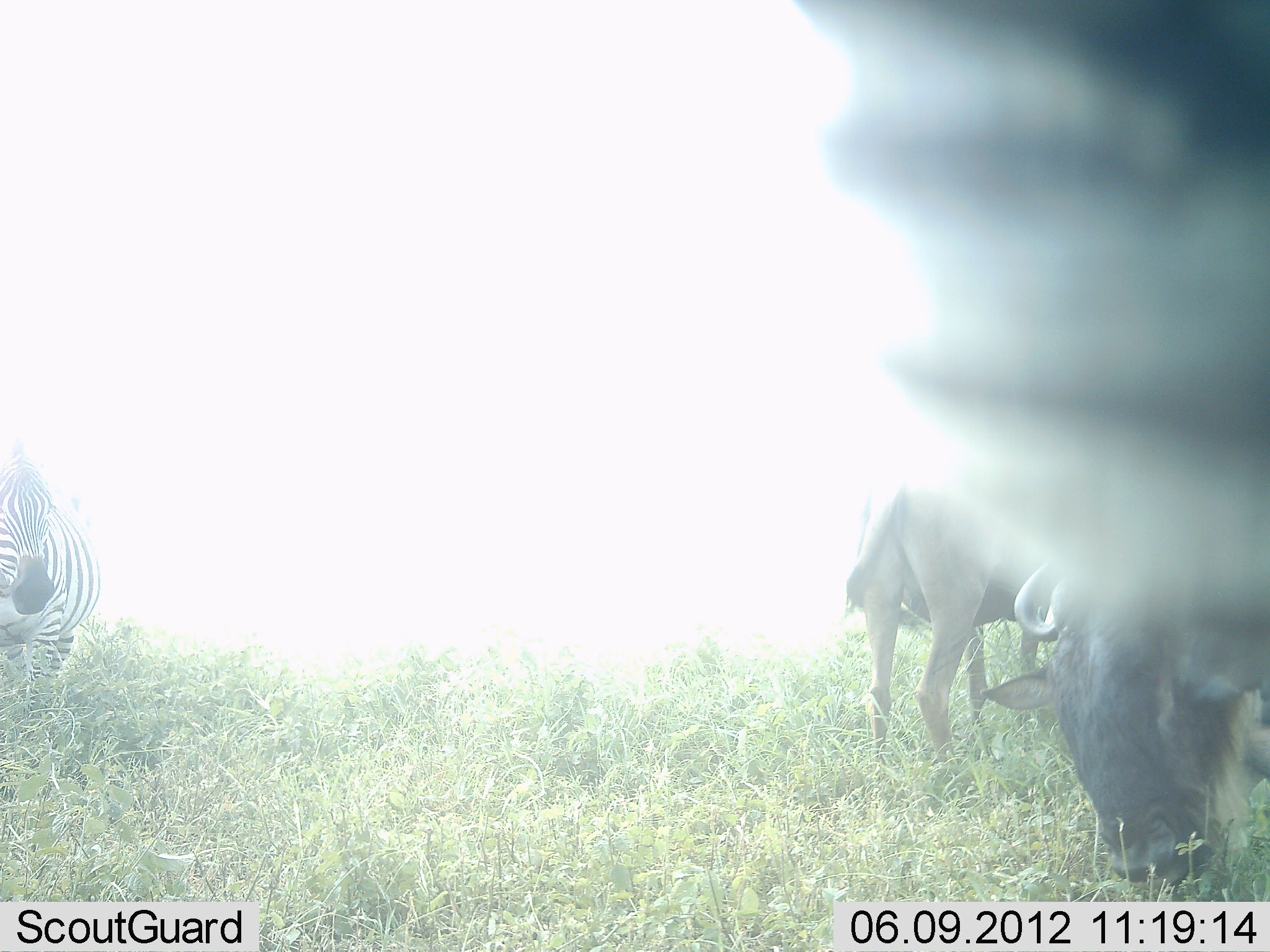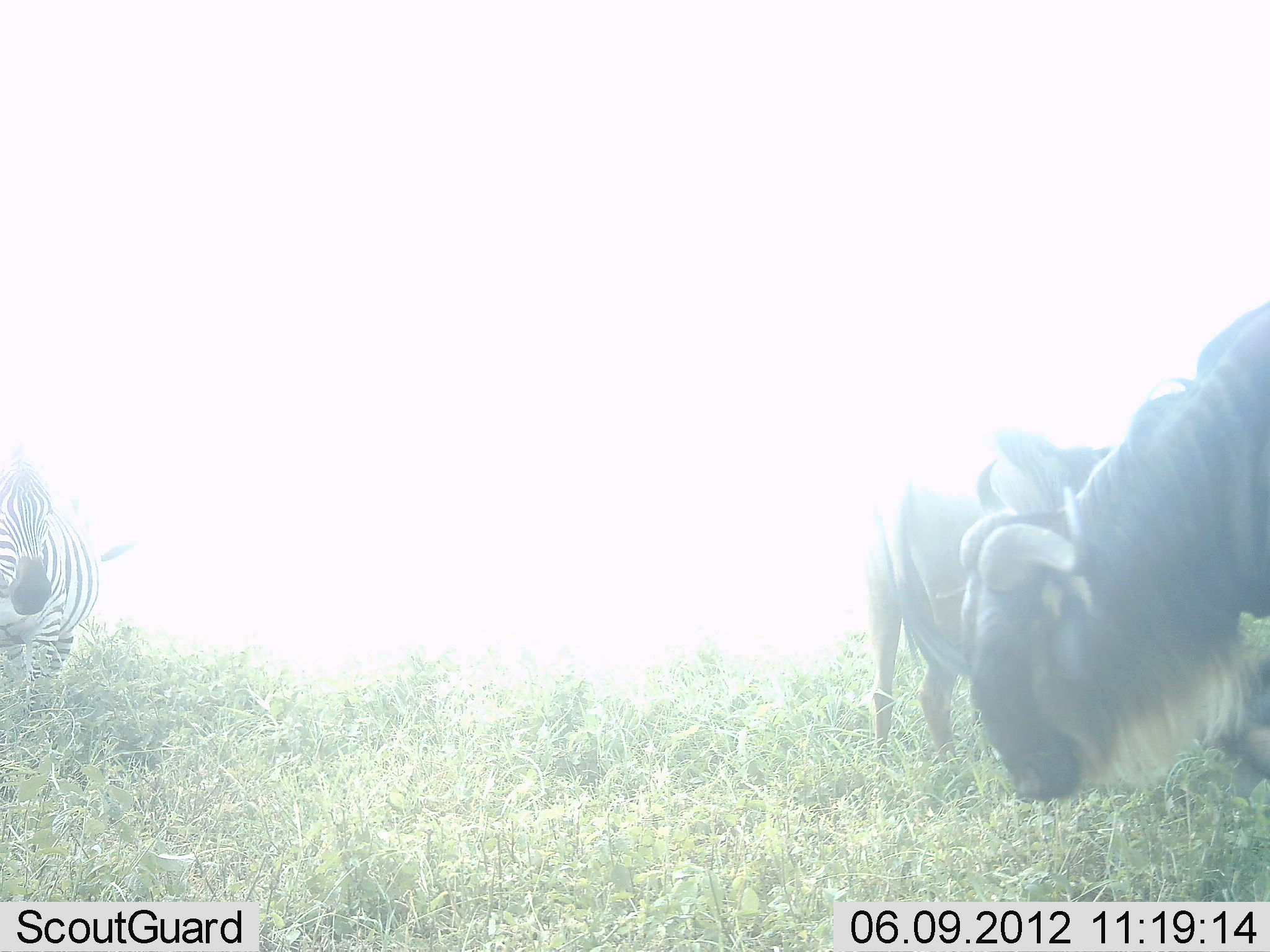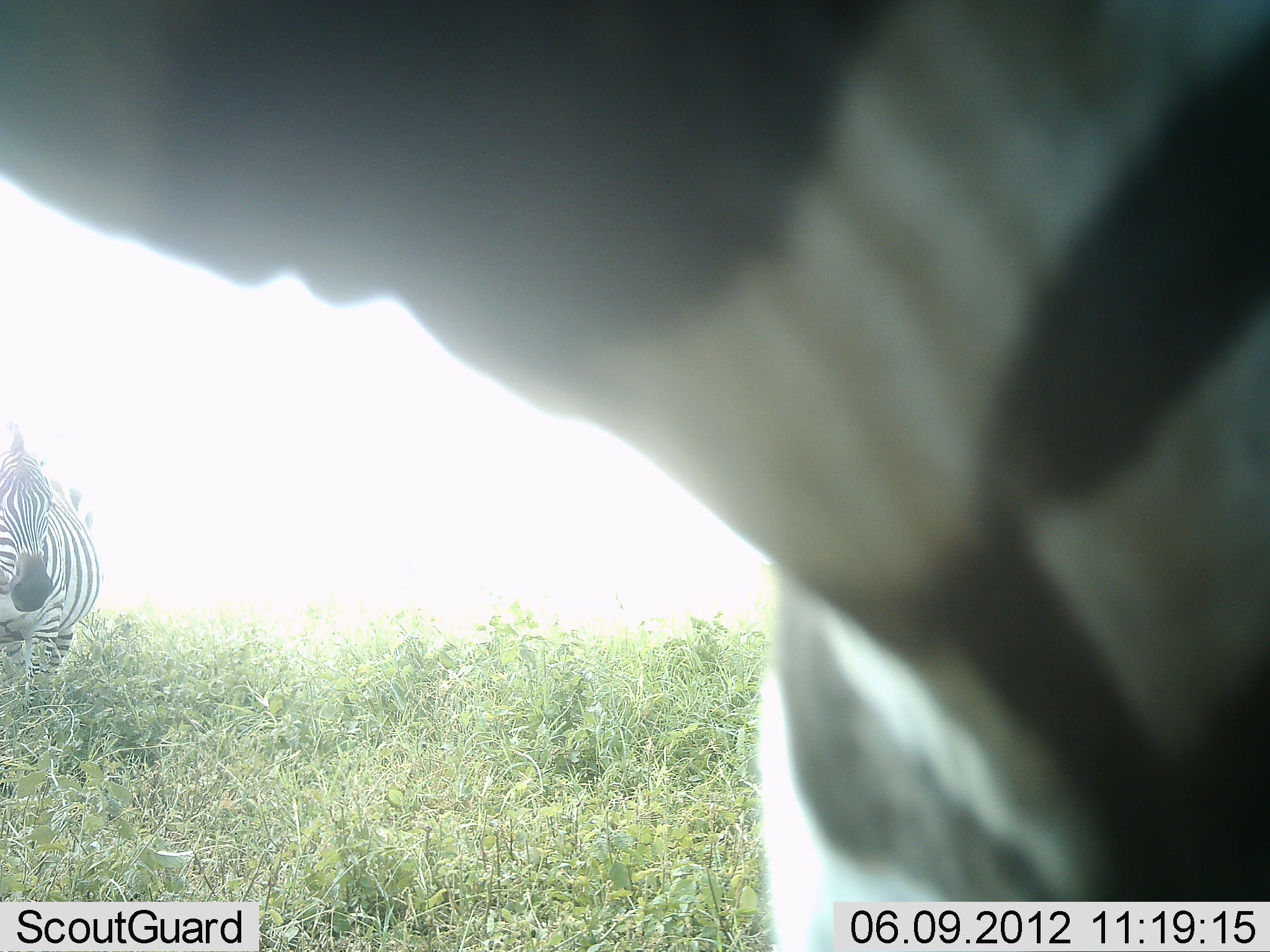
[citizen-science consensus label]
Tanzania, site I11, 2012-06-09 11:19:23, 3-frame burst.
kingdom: Animalia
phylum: Chordata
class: Mammalia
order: Artiodactyla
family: Bovidae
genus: Connochaetes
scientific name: Connochaetes taurinus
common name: blue wildebeest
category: wildebeest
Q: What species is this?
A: Wildebeest (blue wildebeest) (Connochaetes taurinus).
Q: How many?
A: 2.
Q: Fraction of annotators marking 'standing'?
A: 42%.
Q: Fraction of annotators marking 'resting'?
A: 0%.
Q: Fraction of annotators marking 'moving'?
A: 0%.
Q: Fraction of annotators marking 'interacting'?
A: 0%.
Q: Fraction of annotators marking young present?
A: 0%.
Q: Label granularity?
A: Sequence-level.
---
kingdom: Animalia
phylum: Chordata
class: Mammalia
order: Perissodactyla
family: Equidae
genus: Equus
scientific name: Equus quagga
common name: plains zebra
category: zebra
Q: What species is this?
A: Zebra (plains zebra) (Equus quagga).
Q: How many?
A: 2.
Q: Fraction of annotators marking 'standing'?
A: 82%.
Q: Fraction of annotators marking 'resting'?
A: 0%.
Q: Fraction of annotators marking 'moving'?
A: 45%.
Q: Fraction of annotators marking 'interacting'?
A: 0%.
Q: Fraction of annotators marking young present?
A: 0%.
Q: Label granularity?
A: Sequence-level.